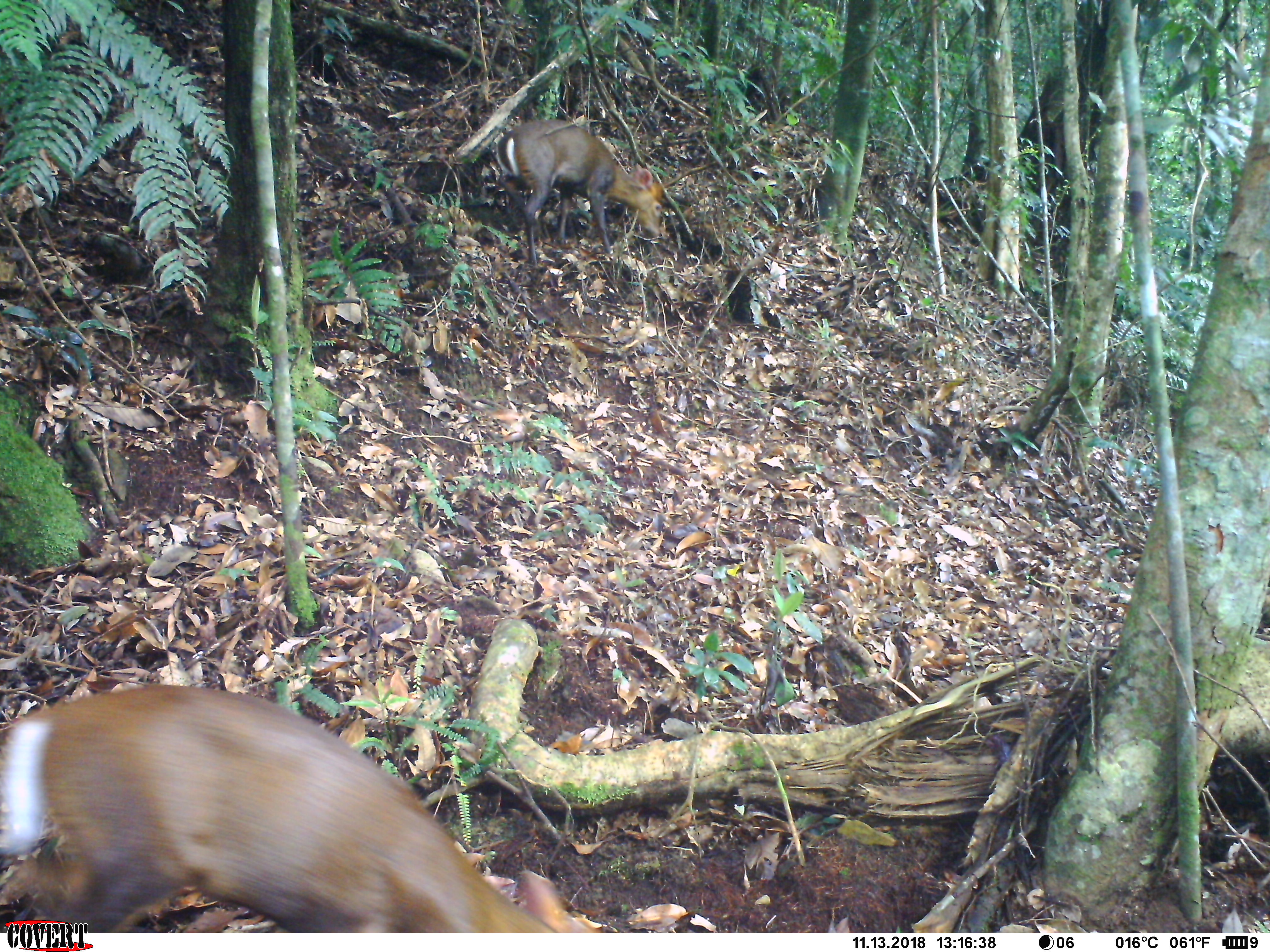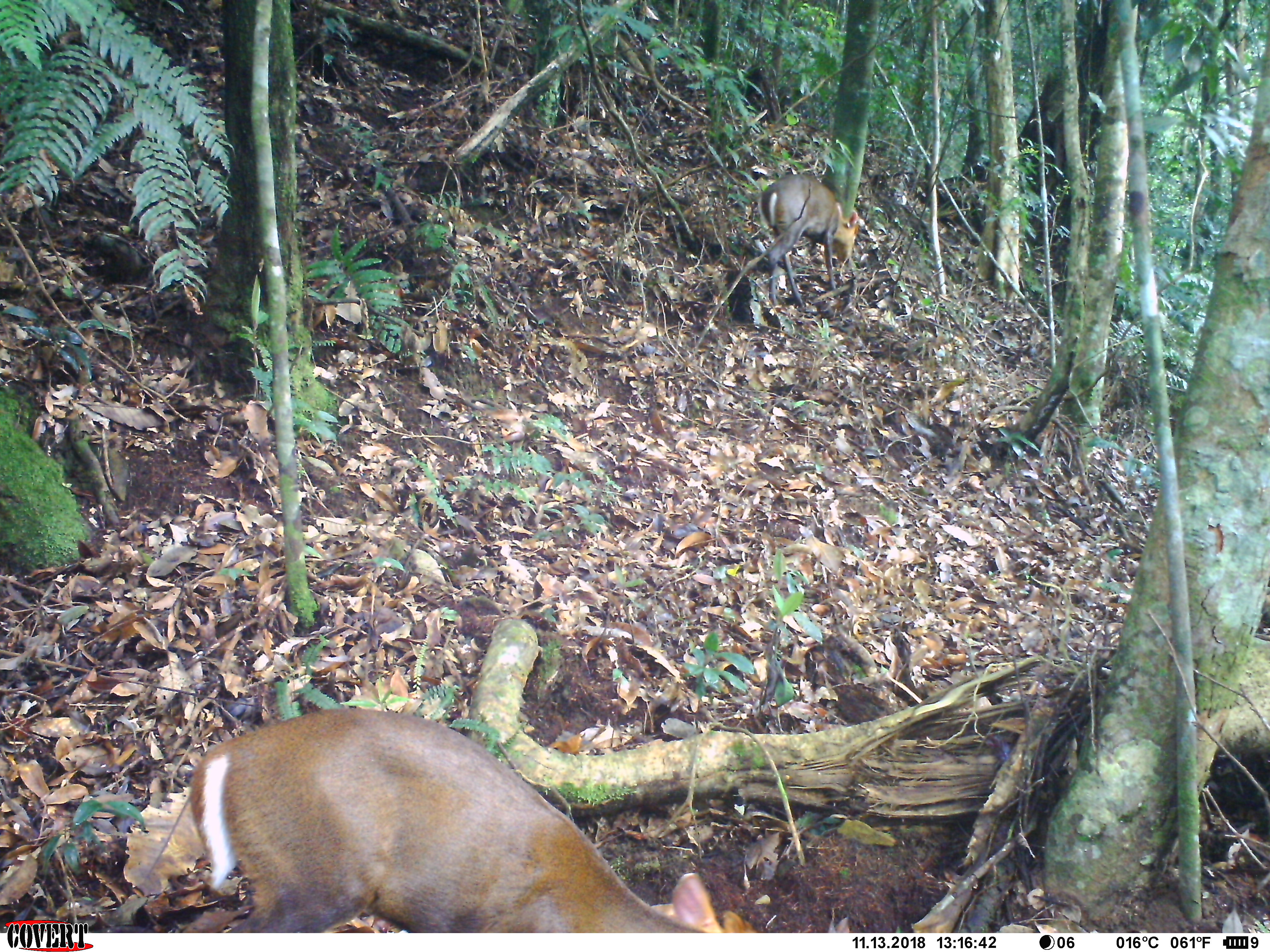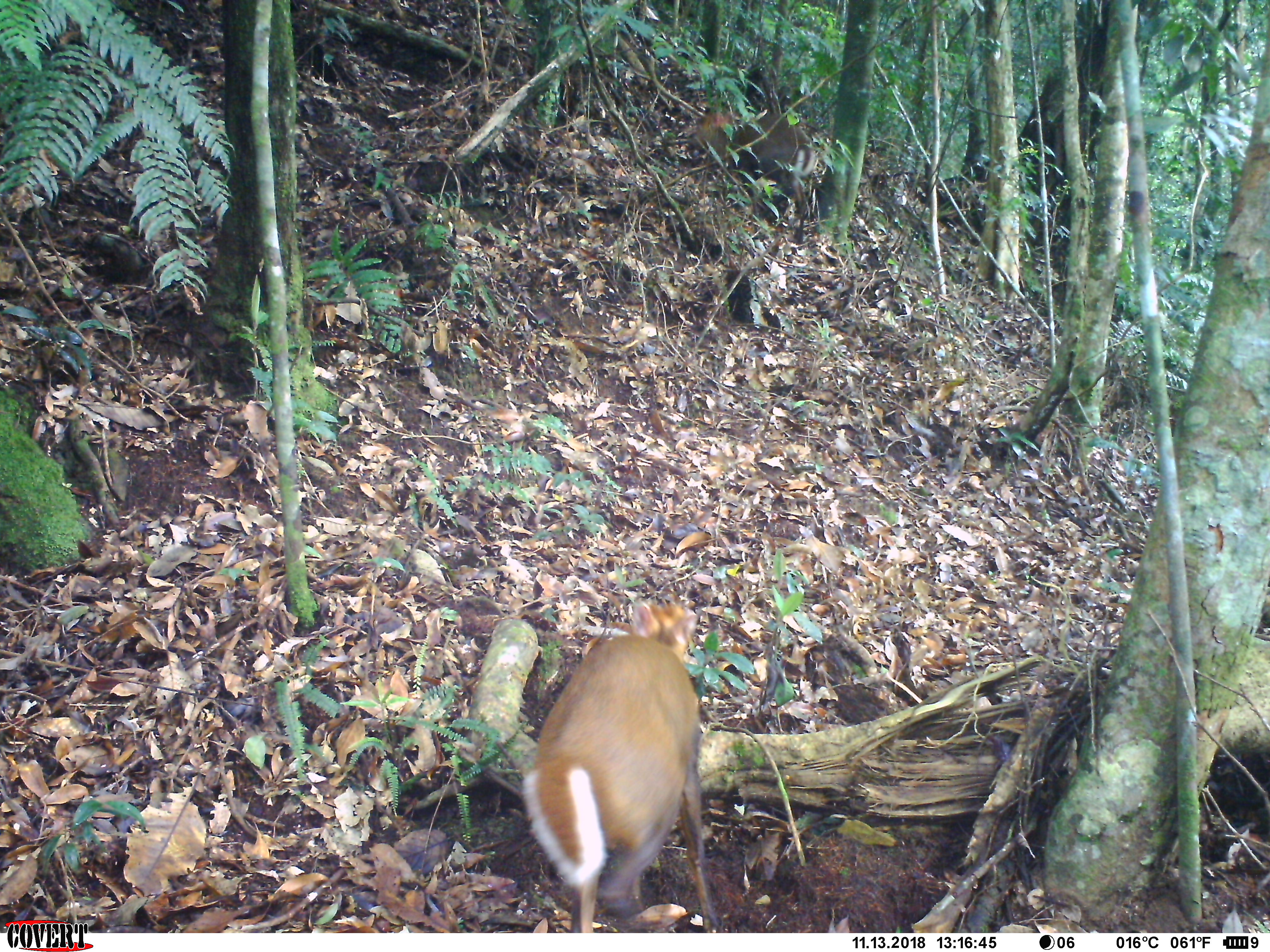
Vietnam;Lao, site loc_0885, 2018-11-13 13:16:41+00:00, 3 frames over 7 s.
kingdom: Animalia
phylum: Chordata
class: Mammalia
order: Artiodactyla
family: Cervidae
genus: Muntiacus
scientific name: Muntiacus rooseveltorum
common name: roosevelt's muntjac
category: roosevelts muntjac group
Roosevelts muntjac group (roosevelt's muntjac) (Muntiacus rooseveltorum). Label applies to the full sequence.